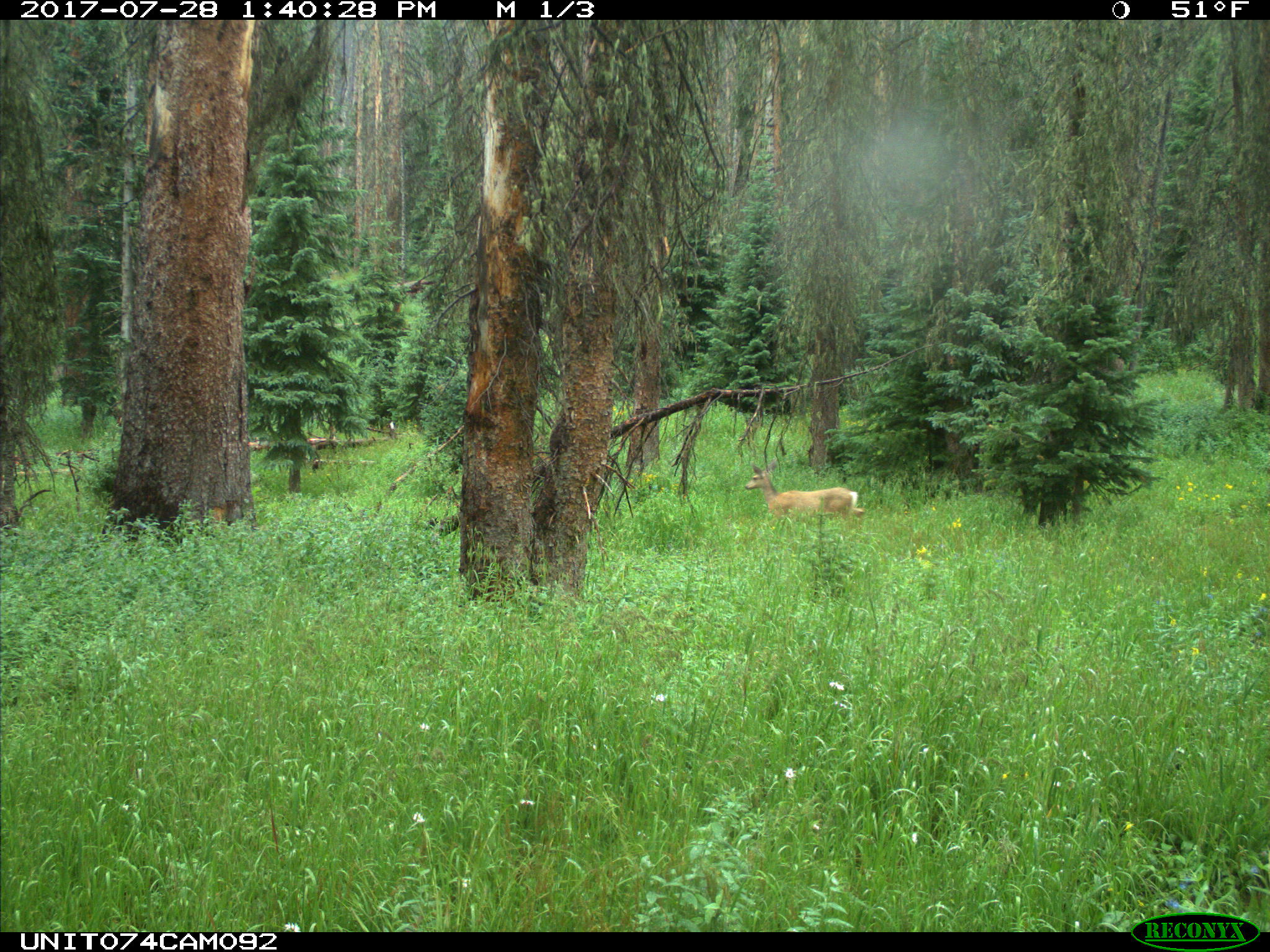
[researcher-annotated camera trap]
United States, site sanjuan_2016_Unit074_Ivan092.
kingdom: Animalia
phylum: Chordata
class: Mammalia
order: Artiodactyla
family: Cervidae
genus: Odocoileus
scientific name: Odocoileus hemionus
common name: mule deer